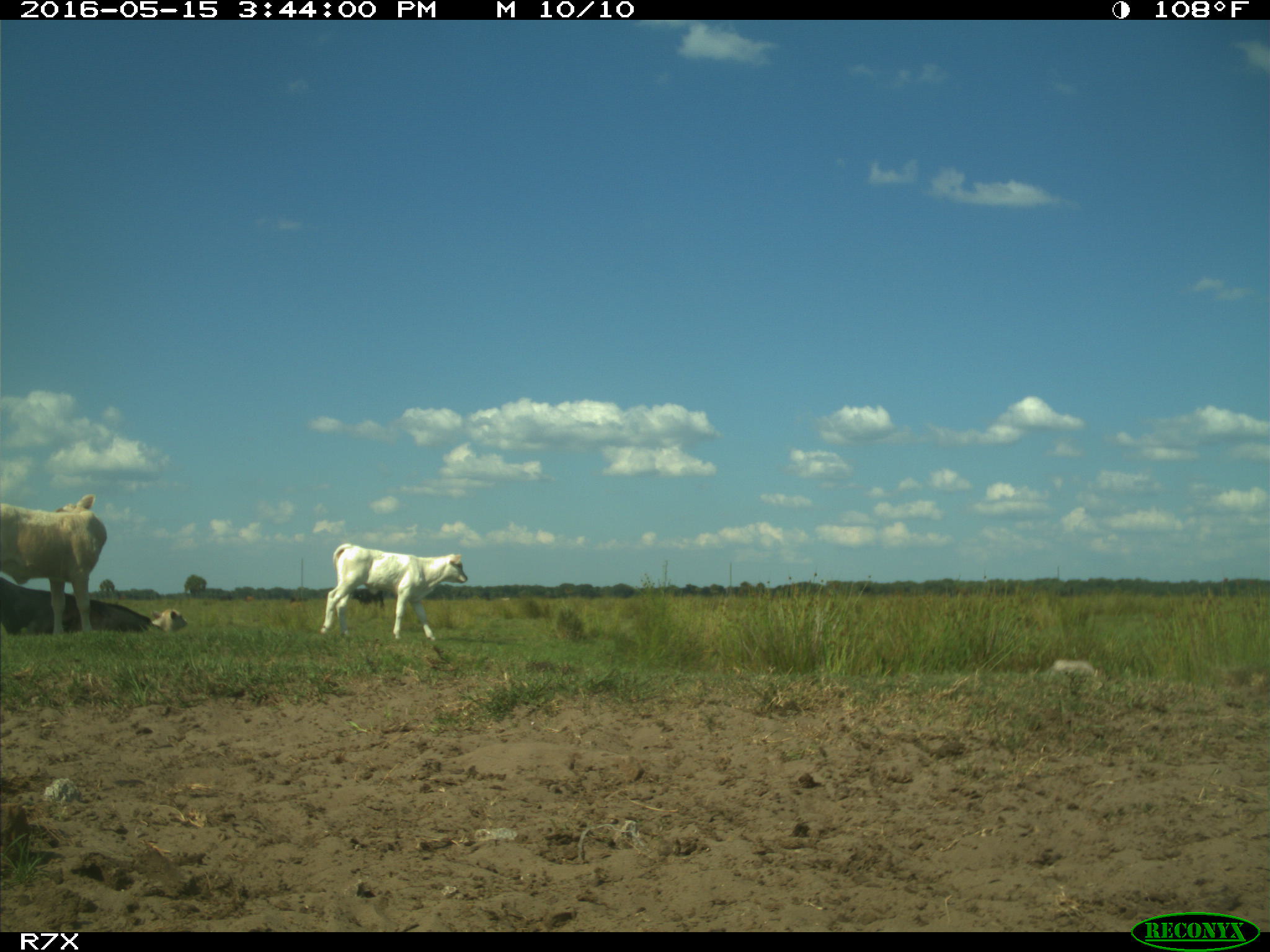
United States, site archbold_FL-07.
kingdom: Animalia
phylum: Chordata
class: Mammalia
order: Artiodactyla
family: Bovidae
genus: Bos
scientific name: Bos taurus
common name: domestic cow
Bos taurus (domestic cow).